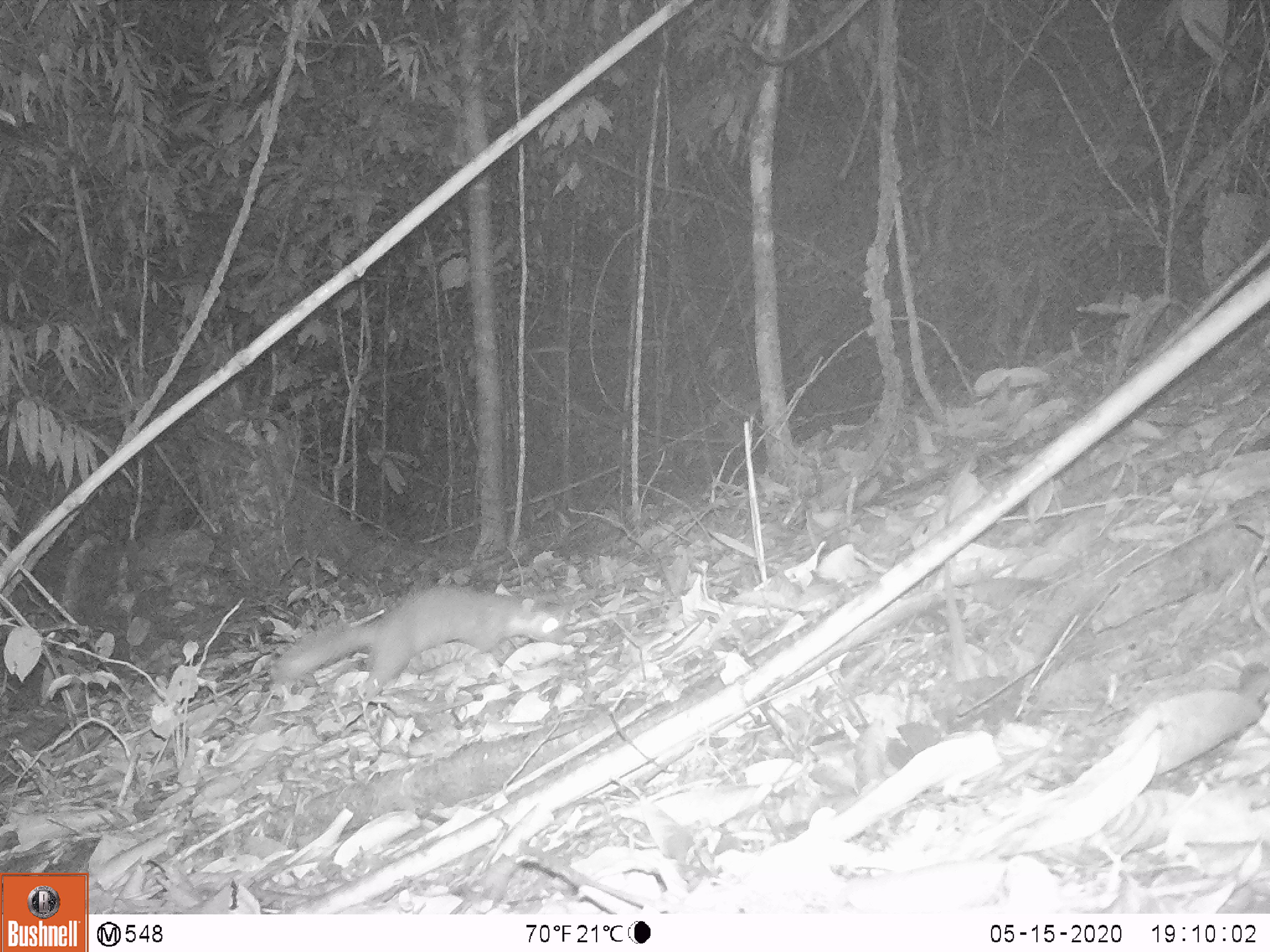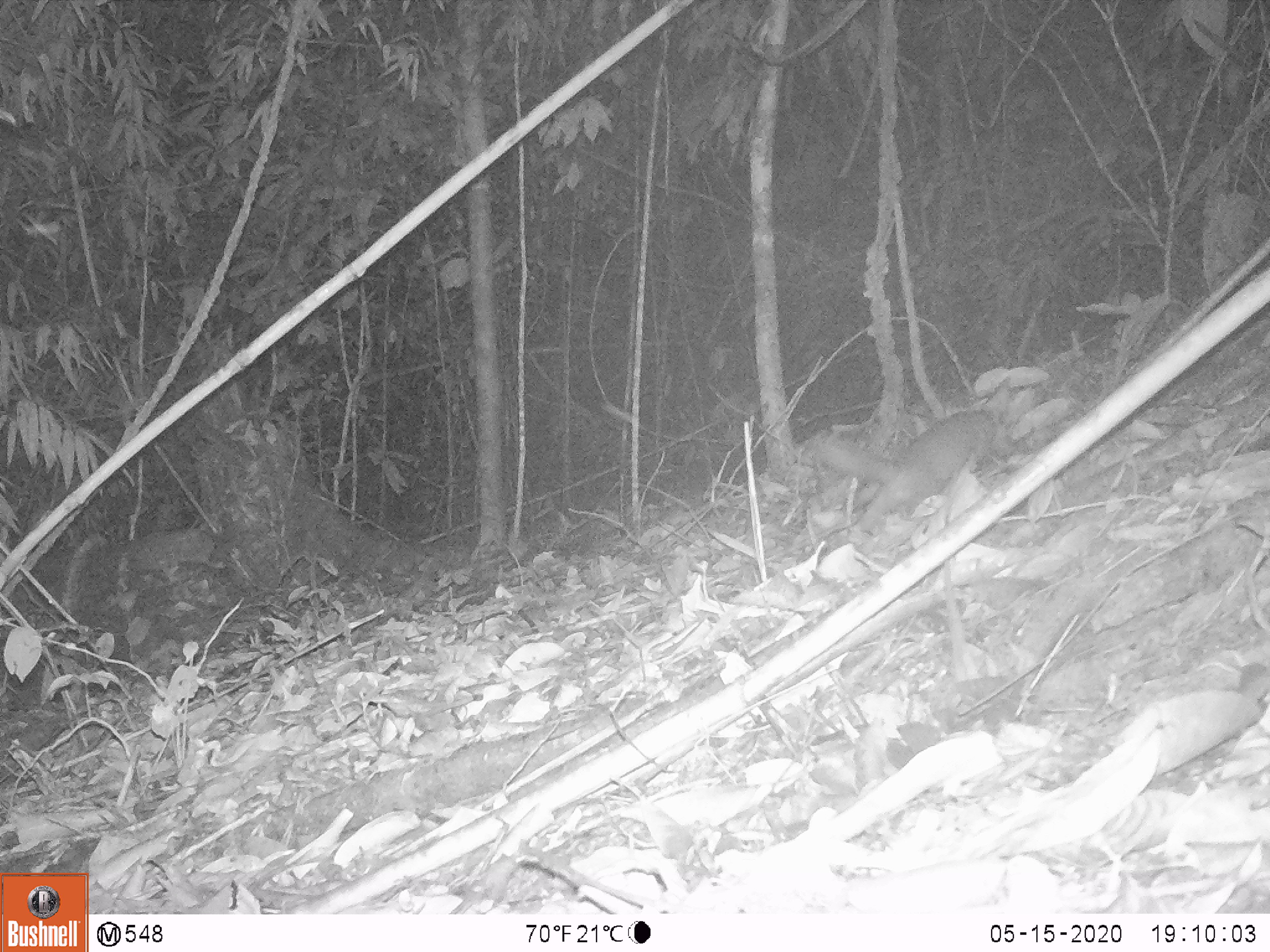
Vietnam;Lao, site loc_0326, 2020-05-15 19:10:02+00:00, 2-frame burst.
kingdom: Animalia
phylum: Chordata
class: Mammalia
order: Carnivora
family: Mustelidae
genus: Melogale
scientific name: Melogale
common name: ferret badger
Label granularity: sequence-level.